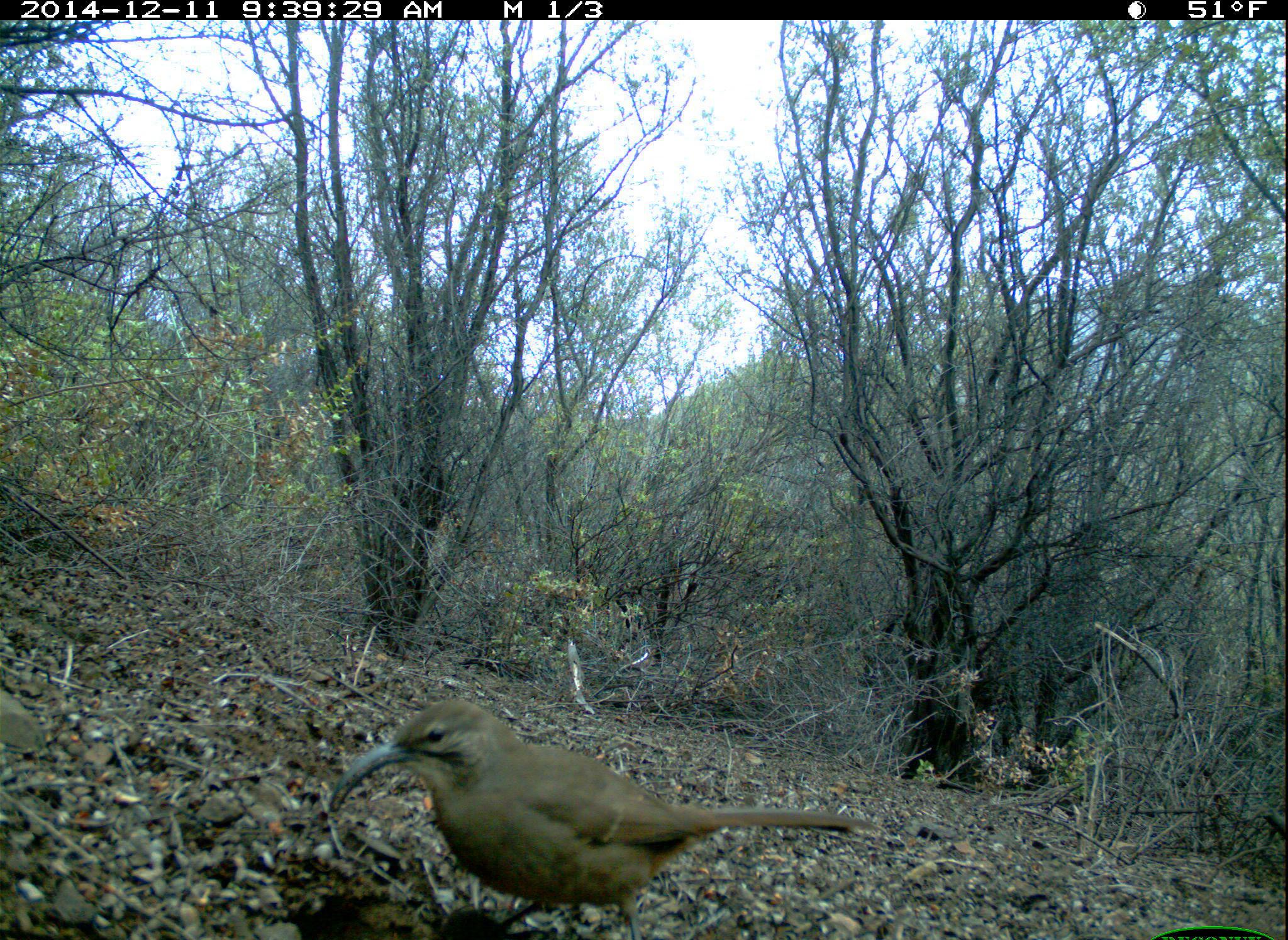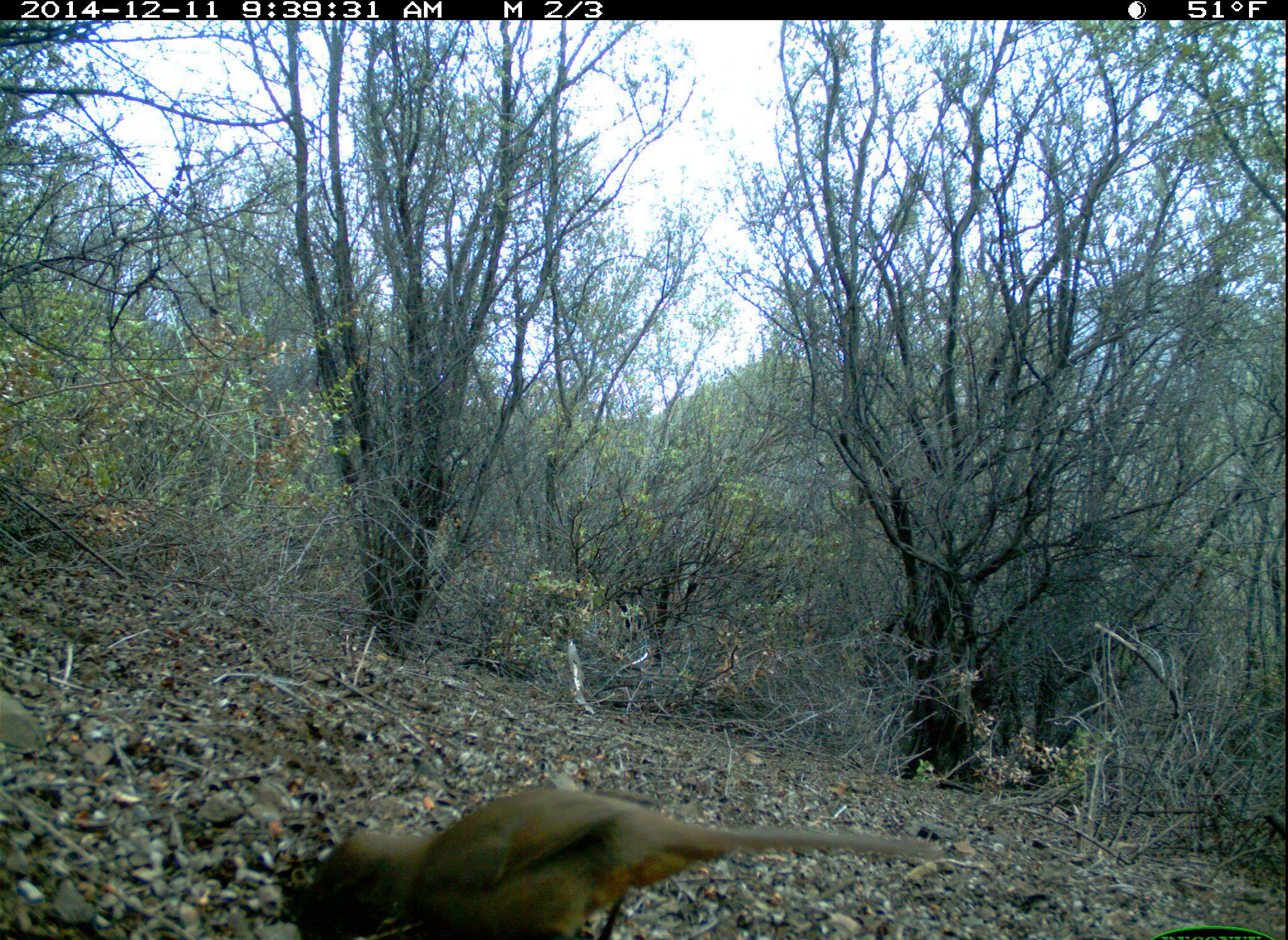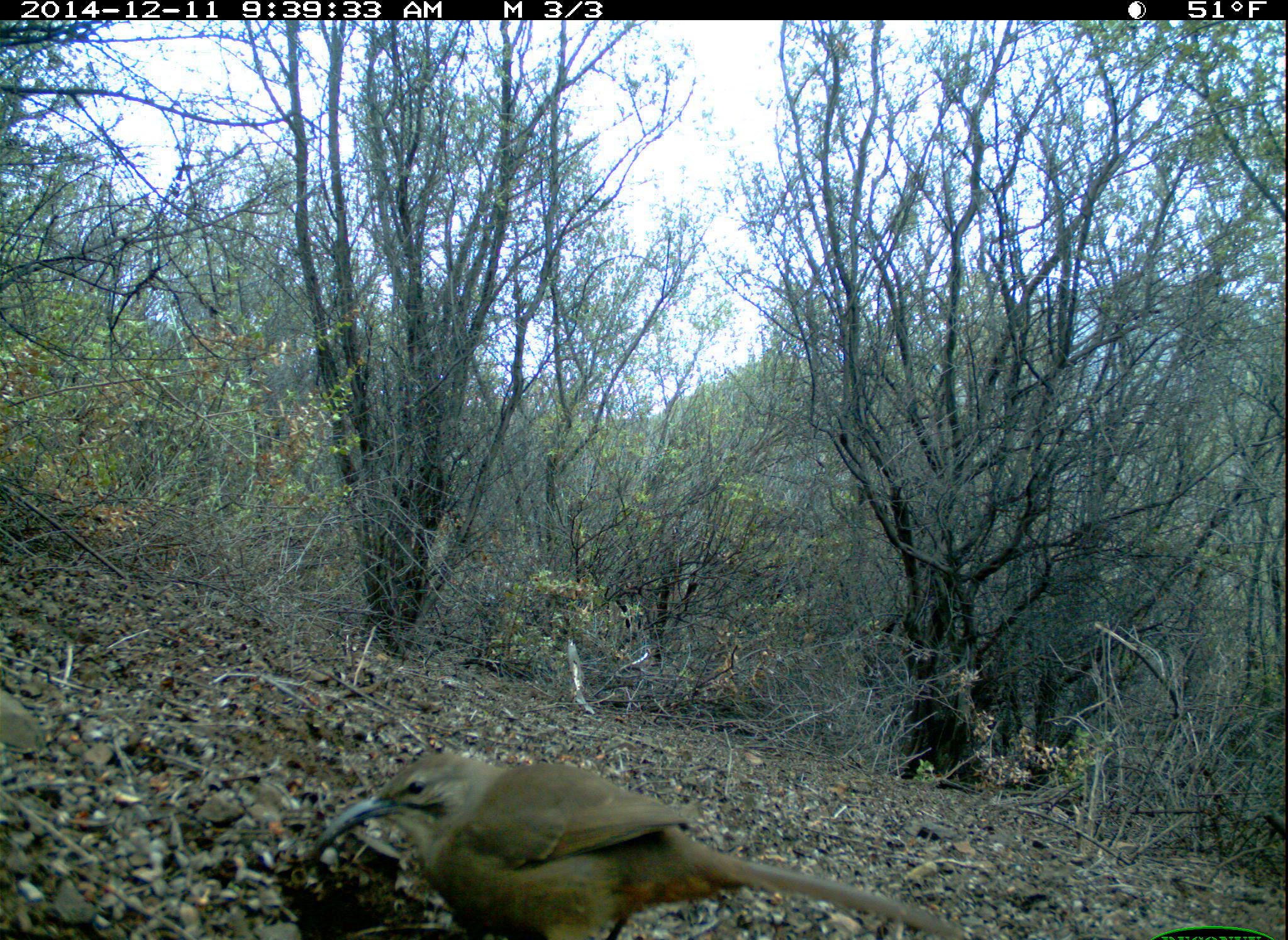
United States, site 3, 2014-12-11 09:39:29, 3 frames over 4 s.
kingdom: Animalia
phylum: Chordata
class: Aves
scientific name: Aves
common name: bird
Bird (Aves).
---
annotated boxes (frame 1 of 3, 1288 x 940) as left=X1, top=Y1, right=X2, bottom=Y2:
bird: left=330, top=701, right=874, bottom=940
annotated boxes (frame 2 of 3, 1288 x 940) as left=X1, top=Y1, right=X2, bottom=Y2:
bird: left=293, top=789, right=949, bottom=940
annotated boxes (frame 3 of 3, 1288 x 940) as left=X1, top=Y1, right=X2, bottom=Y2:
bird: left=300, top=753, right=978, bottom=940